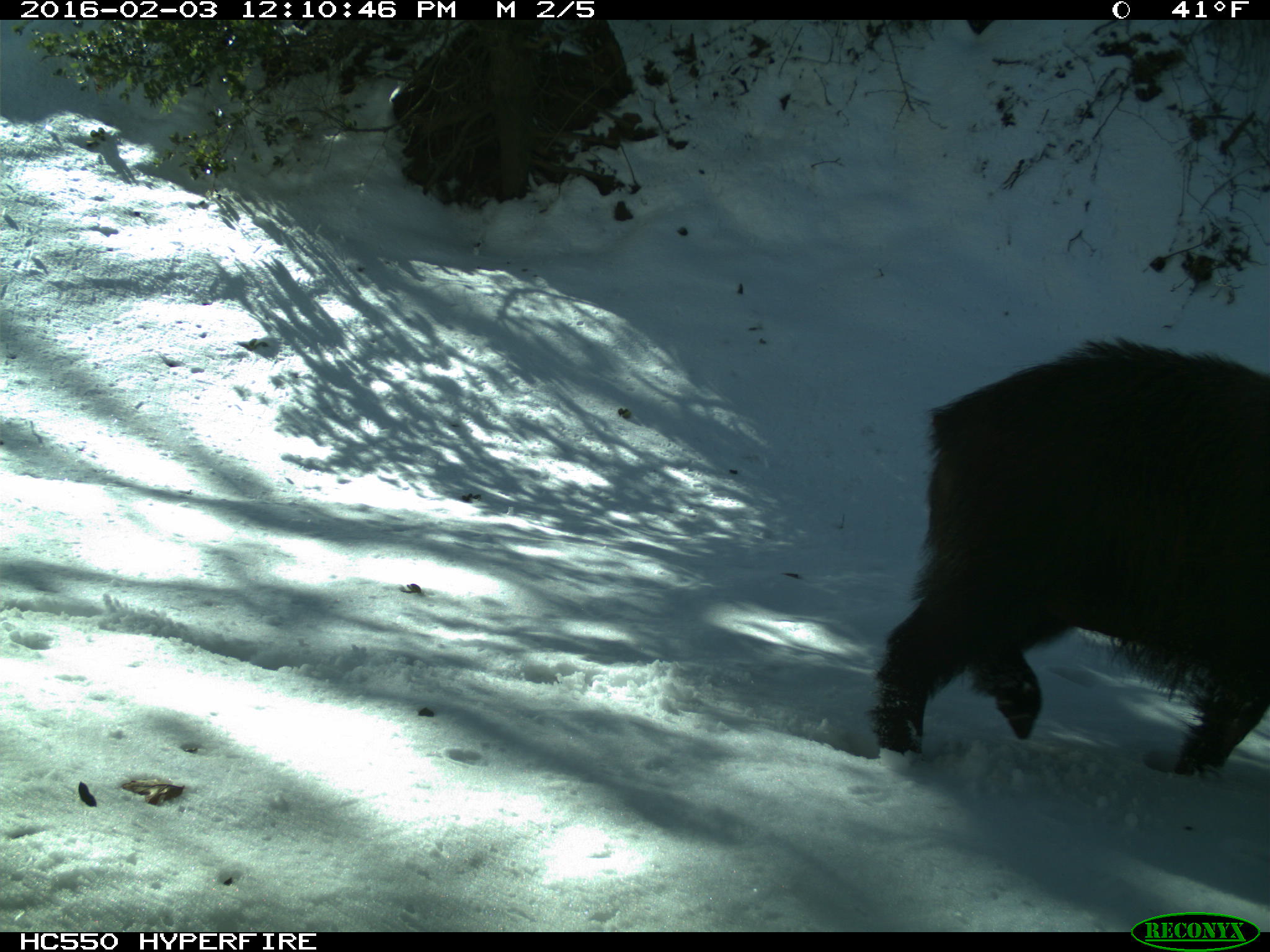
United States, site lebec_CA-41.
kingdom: Animalia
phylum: Chordata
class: Mammalia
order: Artiodactyla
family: Suidae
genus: Sus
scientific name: Sus scrofa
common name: wild boar